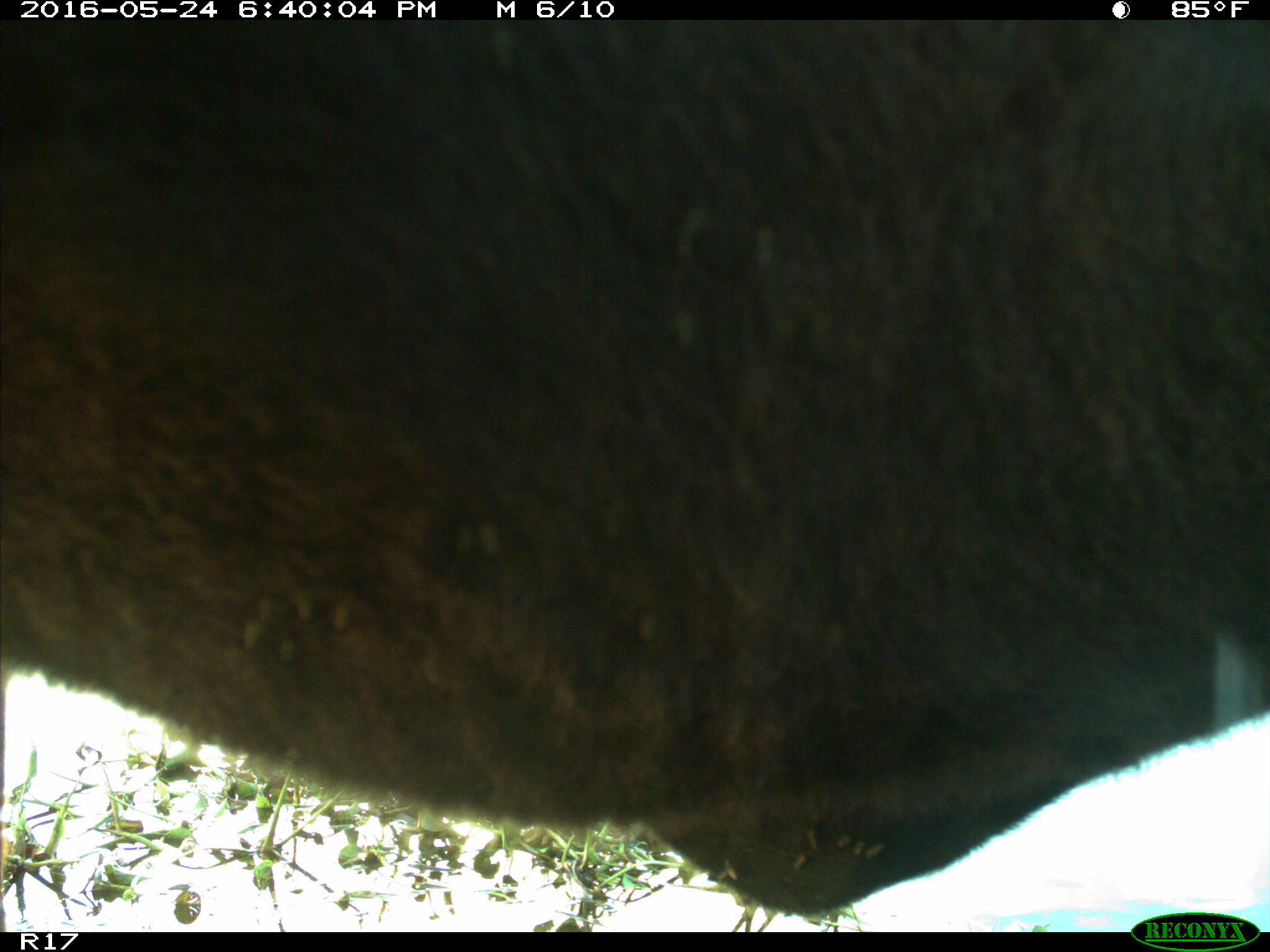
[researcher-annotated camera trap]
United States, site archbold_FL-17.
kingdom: Animalia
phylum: Chordata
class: Mammalia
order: Artiodactyla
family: Bovidae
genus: Bos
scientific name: Bos taurus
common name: domestic cow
Bos taurus (domestic cow).